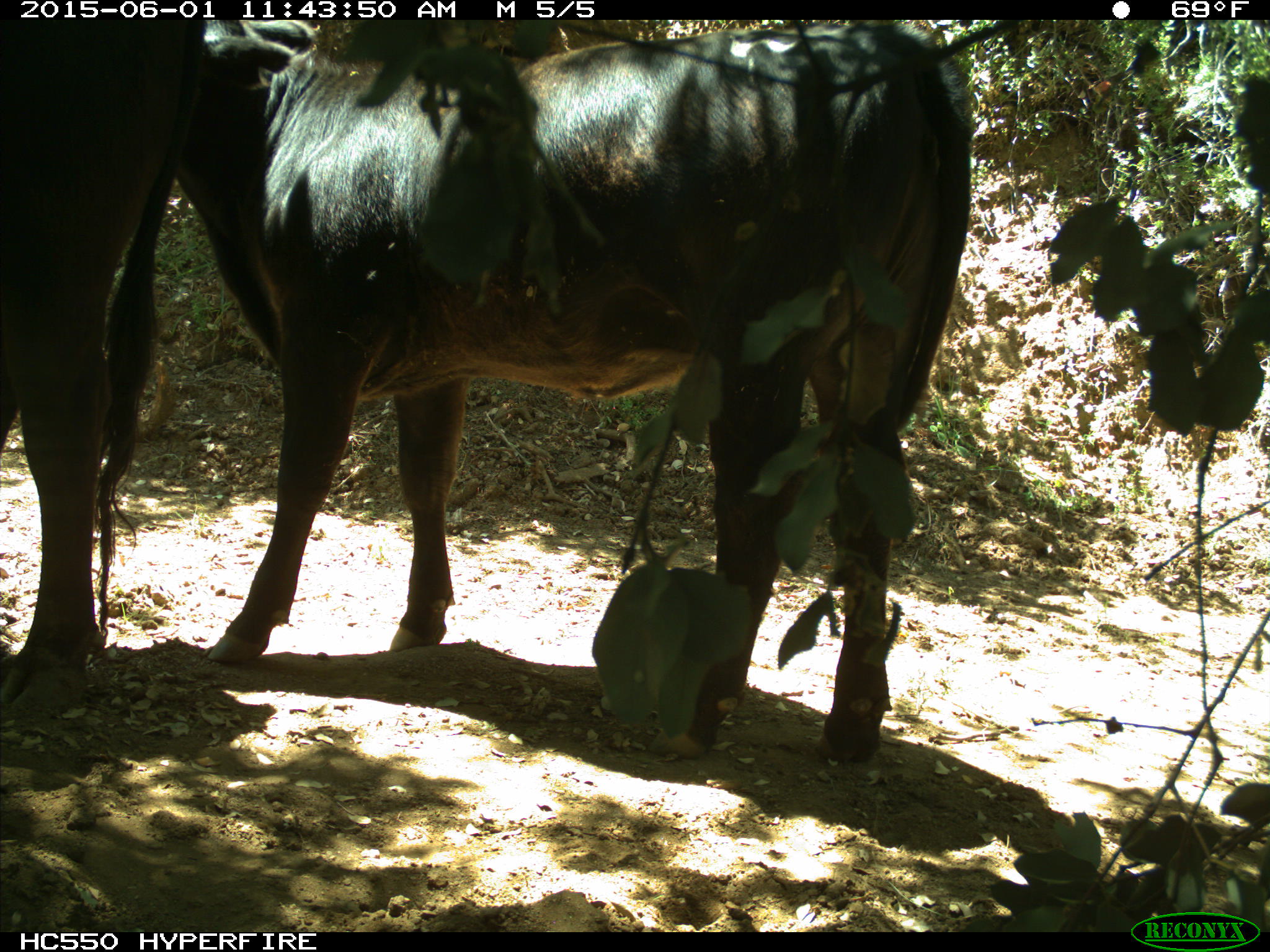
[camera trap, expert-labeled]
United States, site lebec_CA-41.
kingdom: Animalia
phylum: Chordata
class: Mammalia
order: Artiodactyla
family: Bovidae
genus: Bos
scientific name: Bos taurus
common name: domestic cow